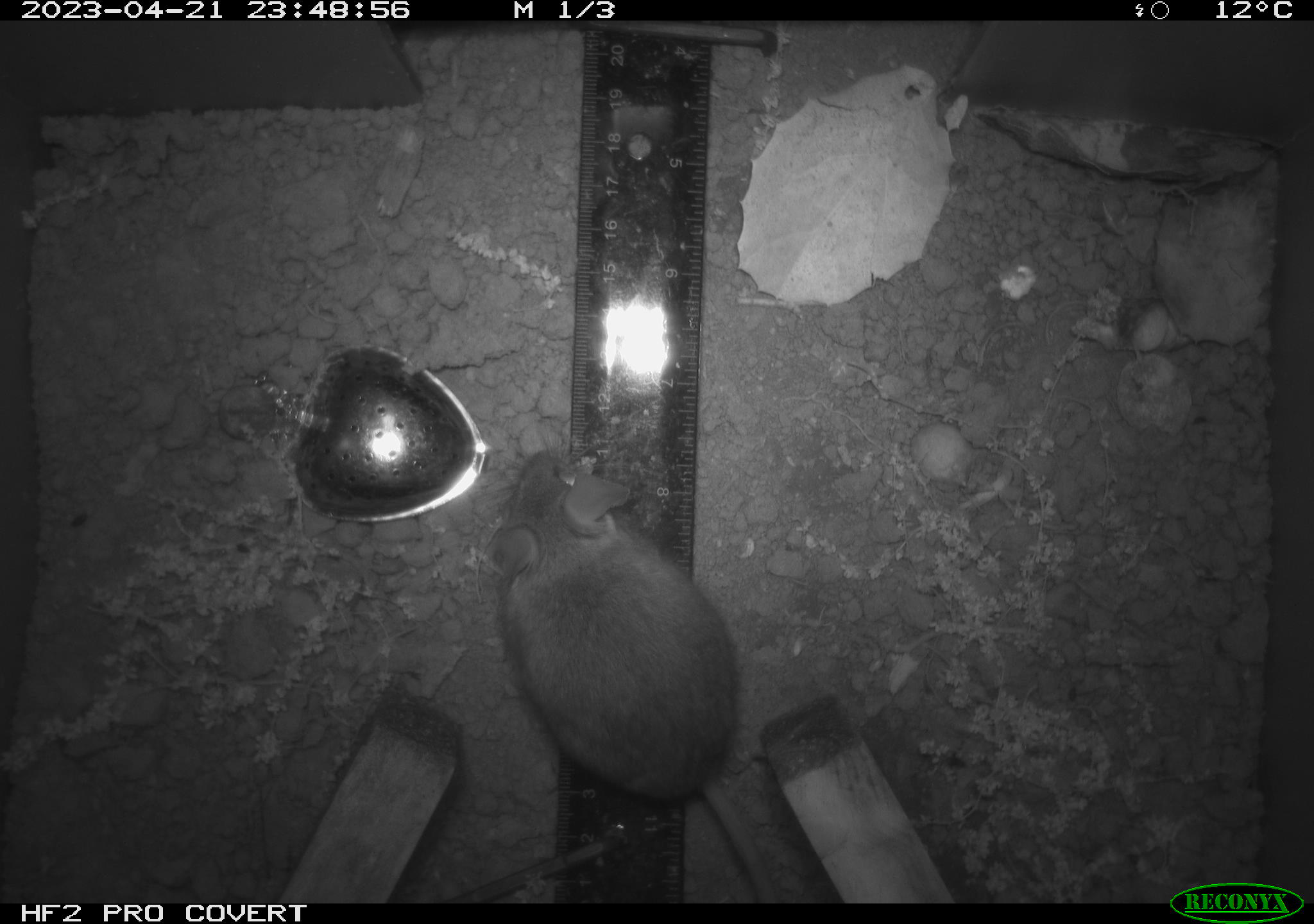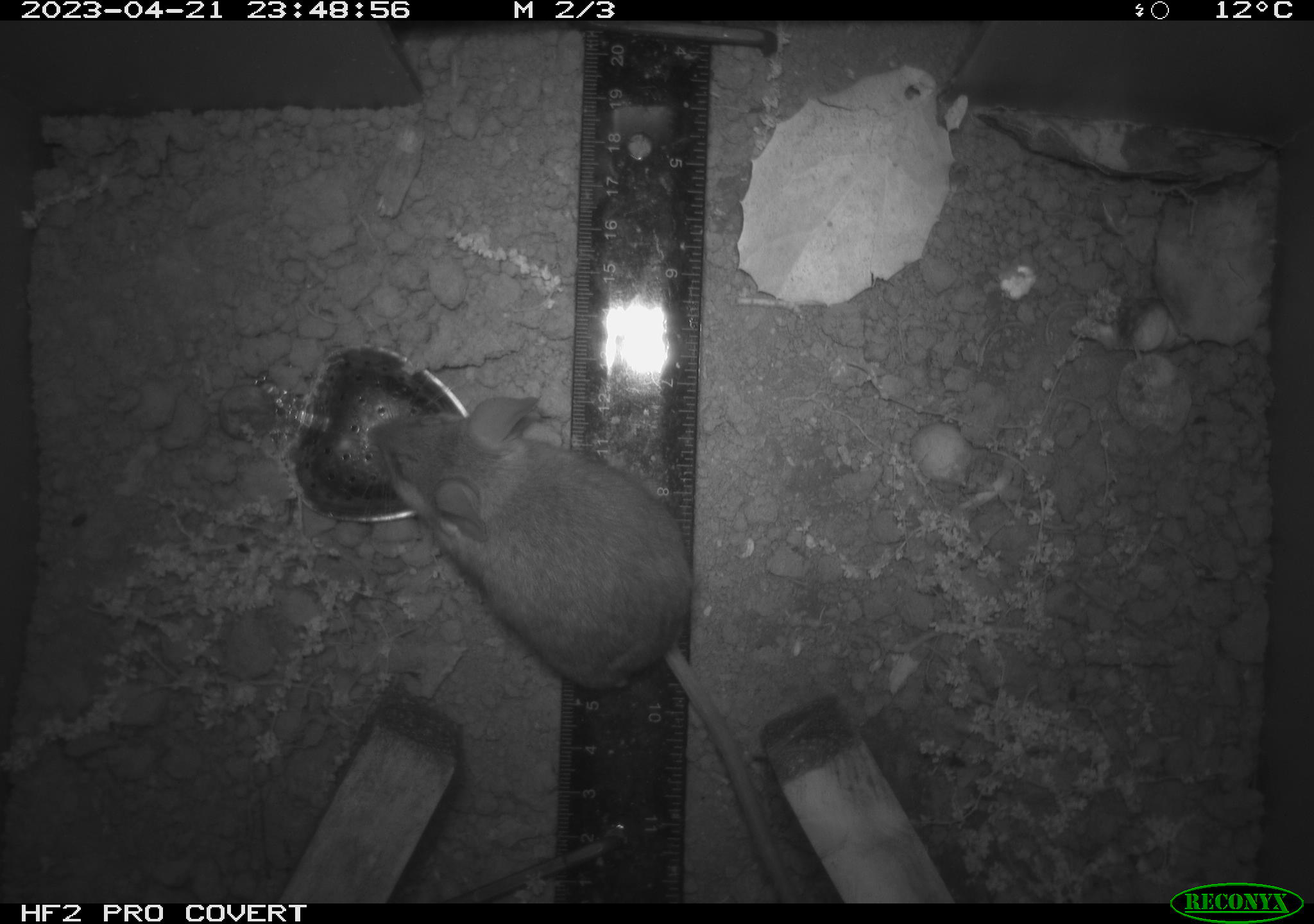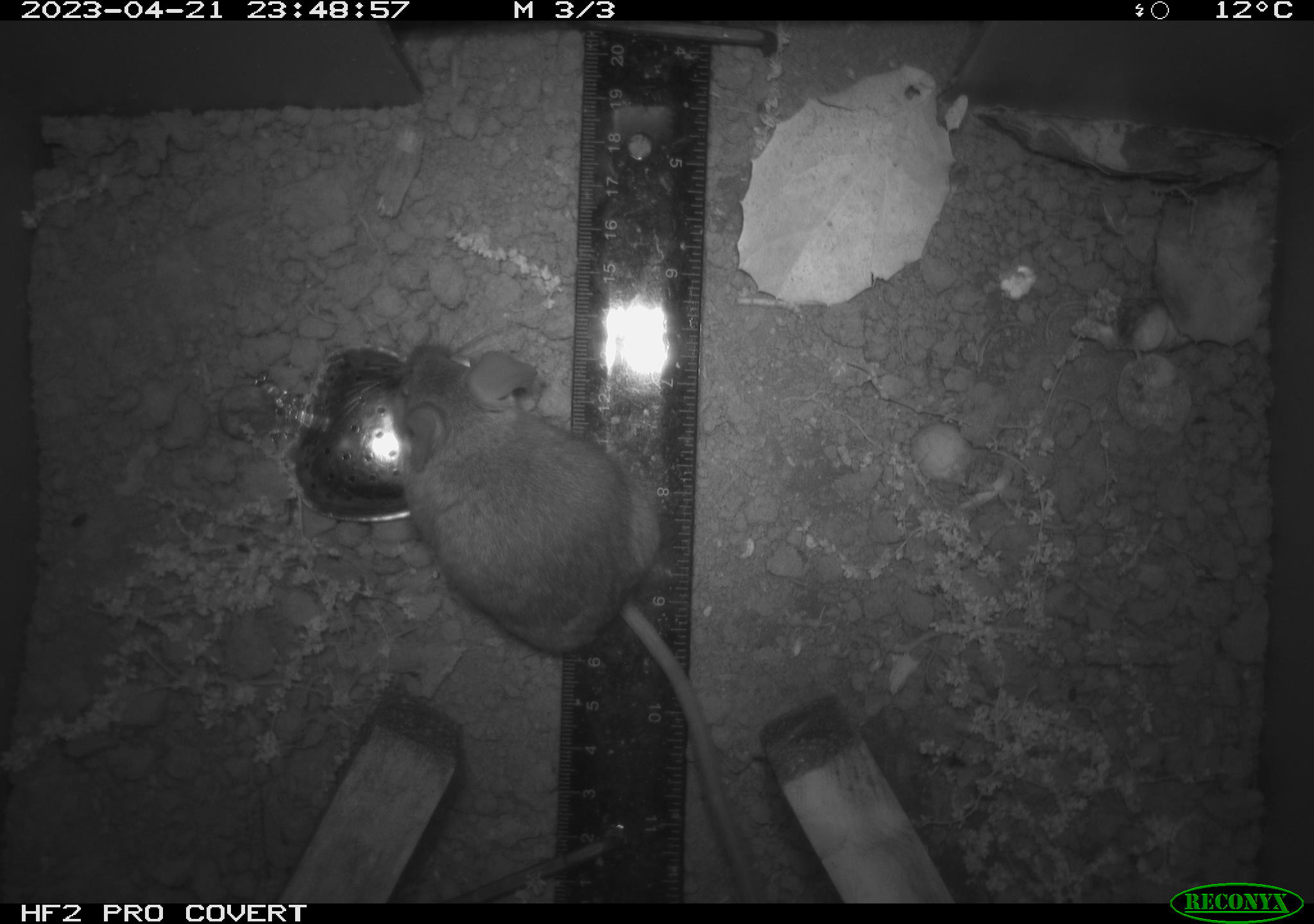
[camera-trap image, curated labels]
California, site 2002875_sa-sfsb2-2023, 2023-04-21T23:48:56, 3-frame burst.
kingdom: Animalia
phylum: Chordata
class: Mammalia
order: Rodentia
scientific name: Rodentia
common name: mouse species